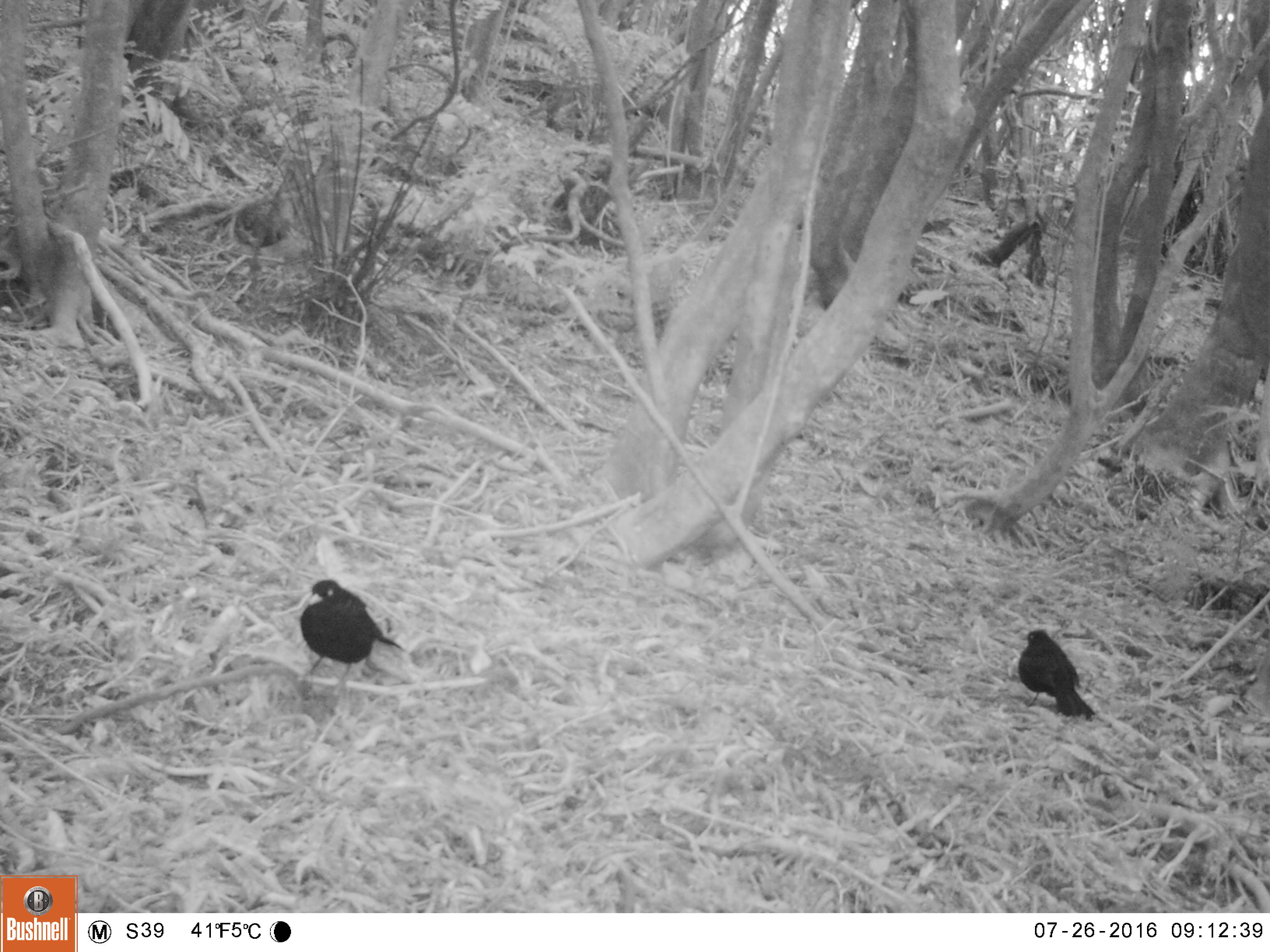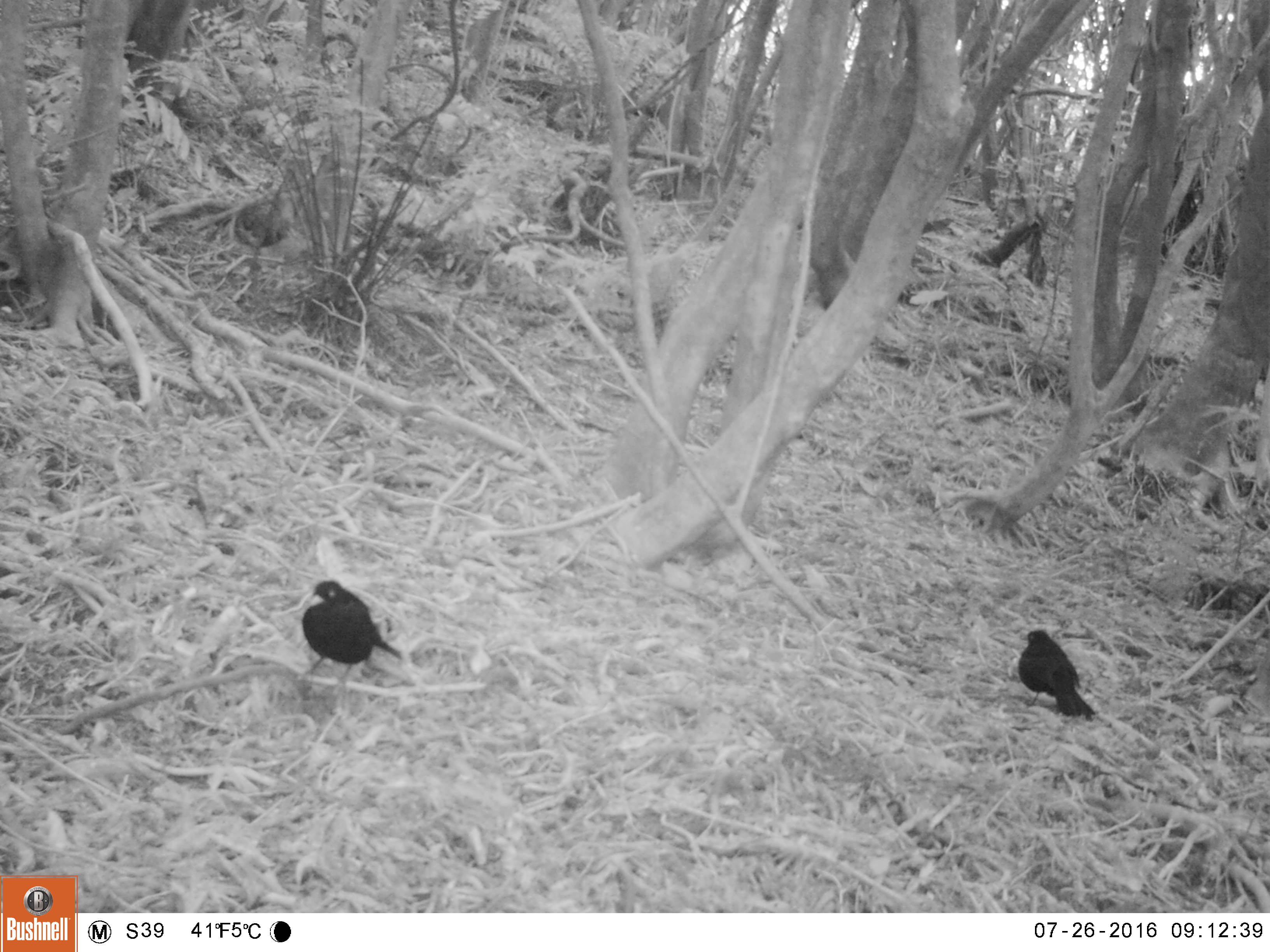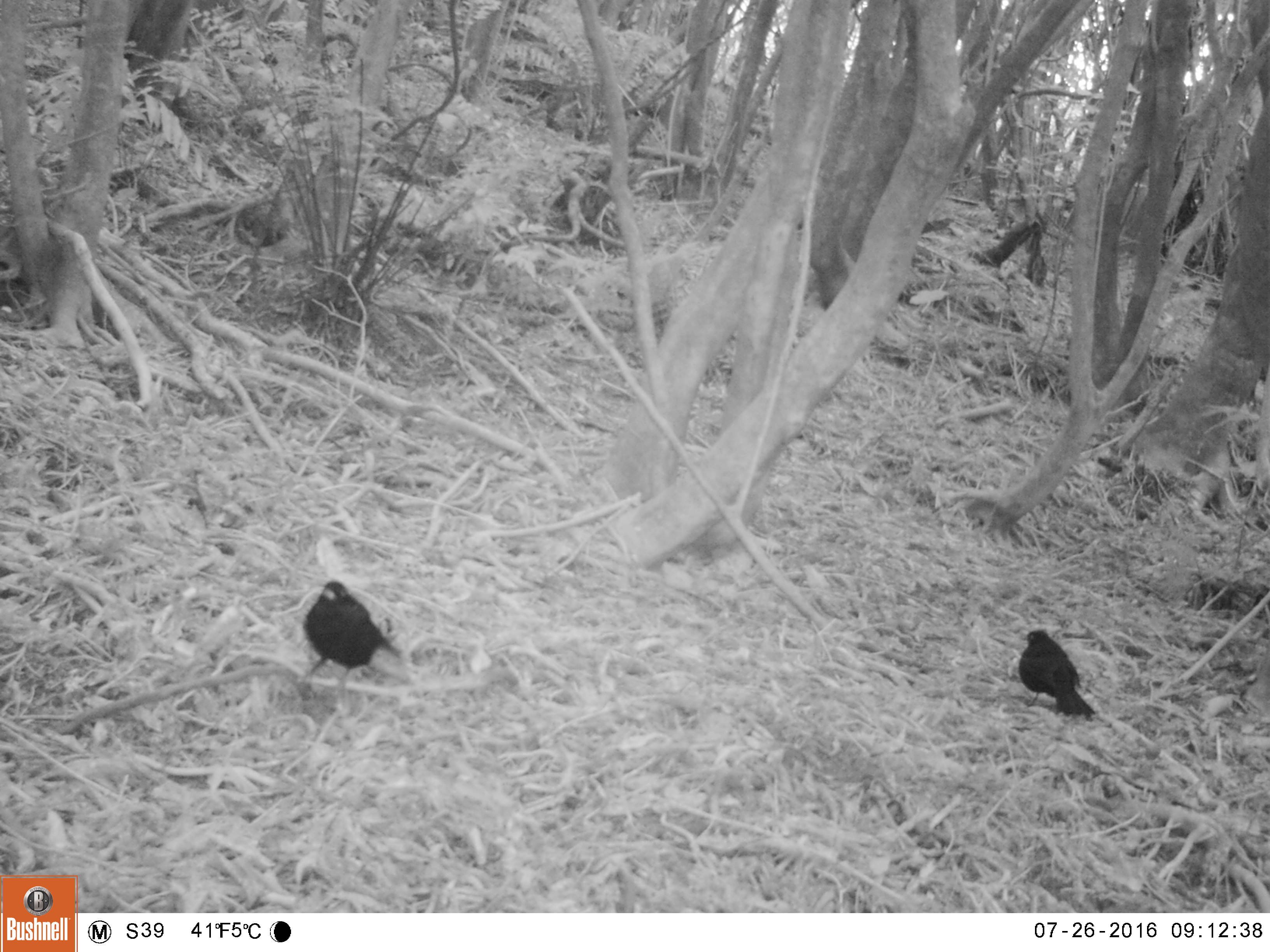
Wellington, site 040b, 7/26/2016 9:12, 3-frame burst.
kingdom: Animalia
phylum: Chordata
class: Aves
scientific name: Aves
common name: bird